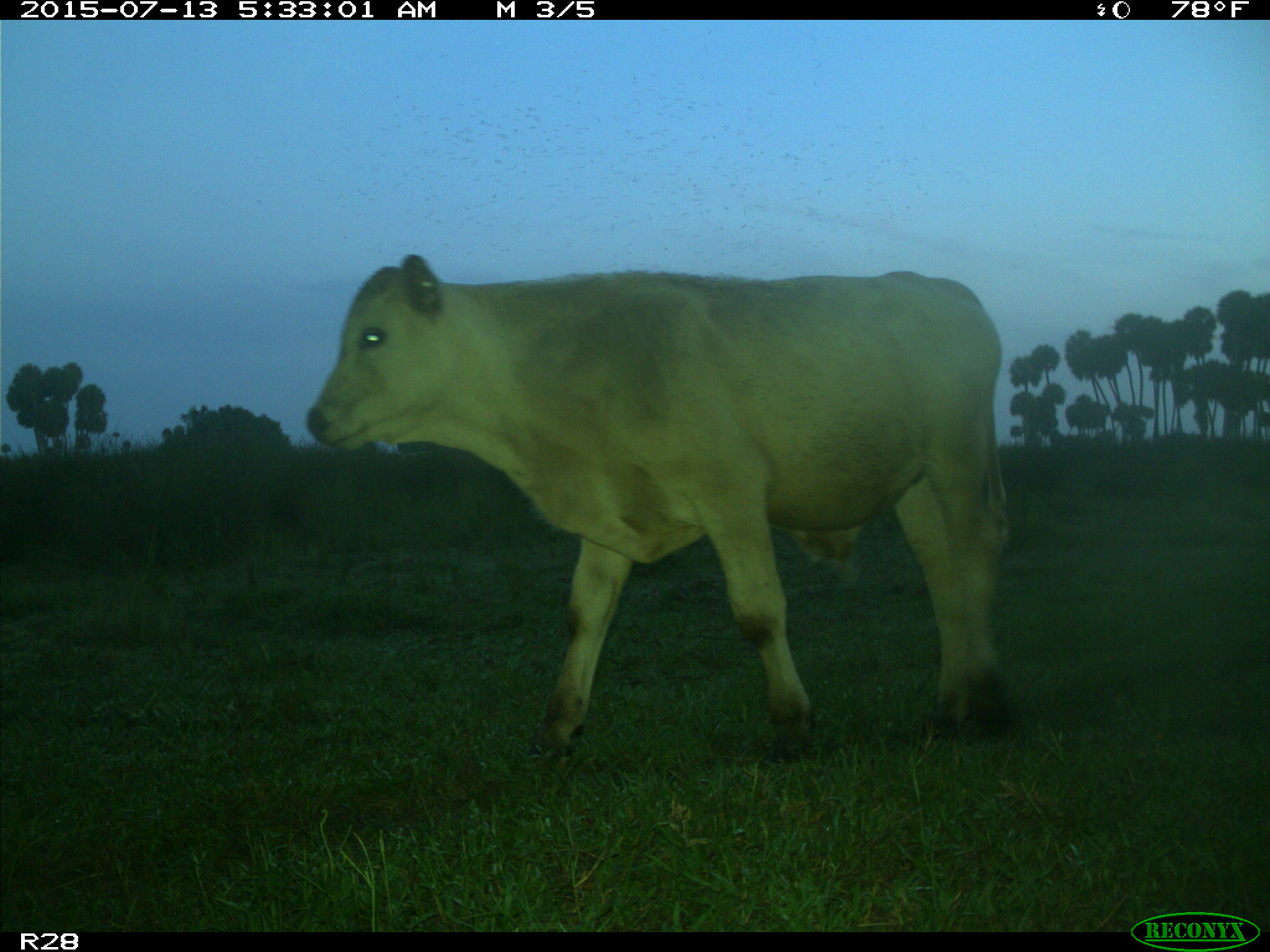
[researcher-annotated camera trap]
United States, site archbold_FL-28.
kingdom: Animalia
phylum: Chordata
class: Mammalia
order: Artiodactyla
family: Bovidae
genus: Bos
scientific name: Bos taurus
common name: domestic cow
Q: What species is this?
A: Bos taurus (domestic cow).